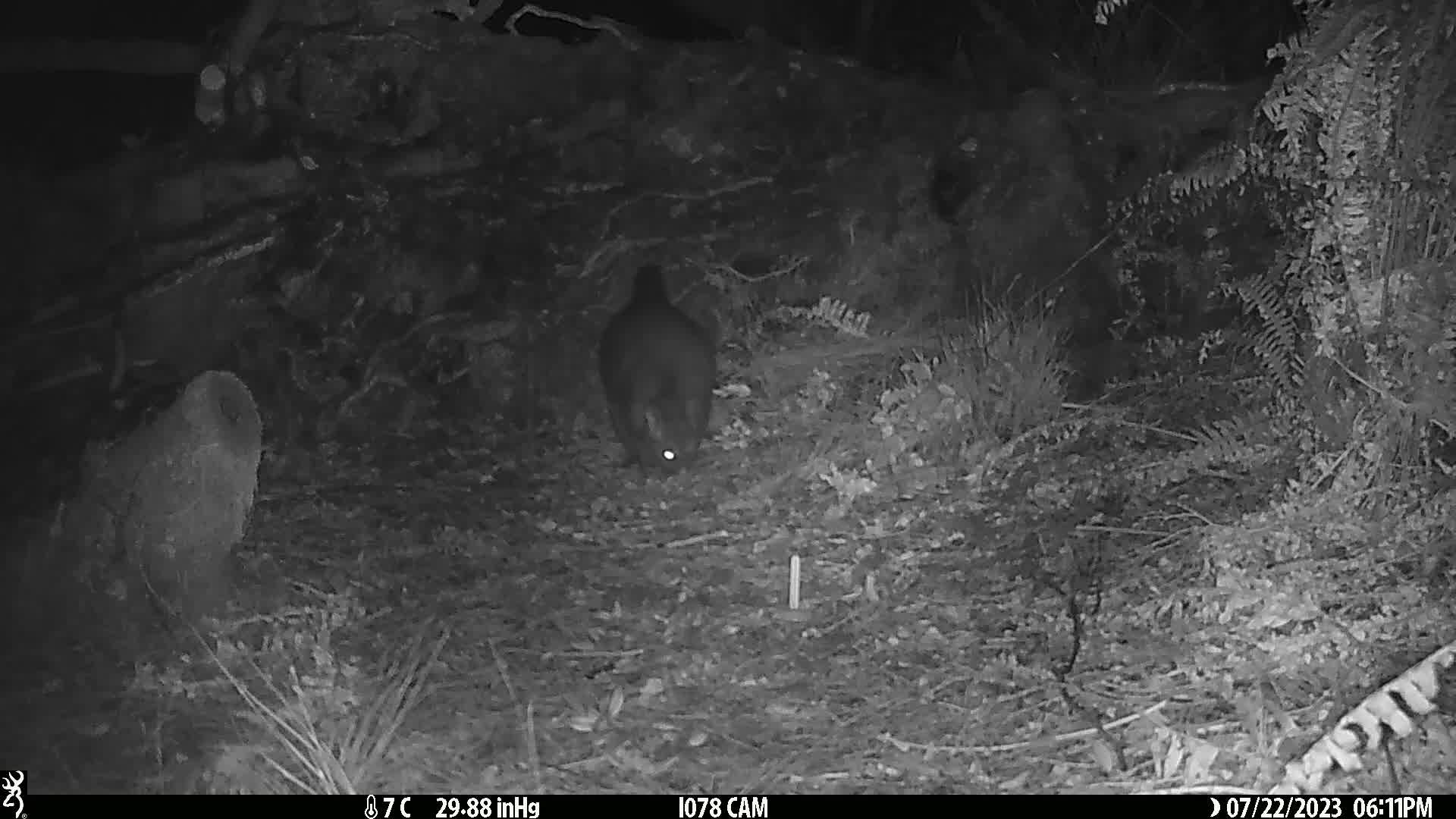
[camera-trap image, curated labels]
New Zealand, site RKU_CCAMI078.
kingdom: Animalia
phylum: Chordata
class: Mammalia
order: Diprotodontia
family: Phalangeridae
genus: Trichosurus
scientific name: Trichosurus vulpecula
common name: common brushtail possum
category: possum